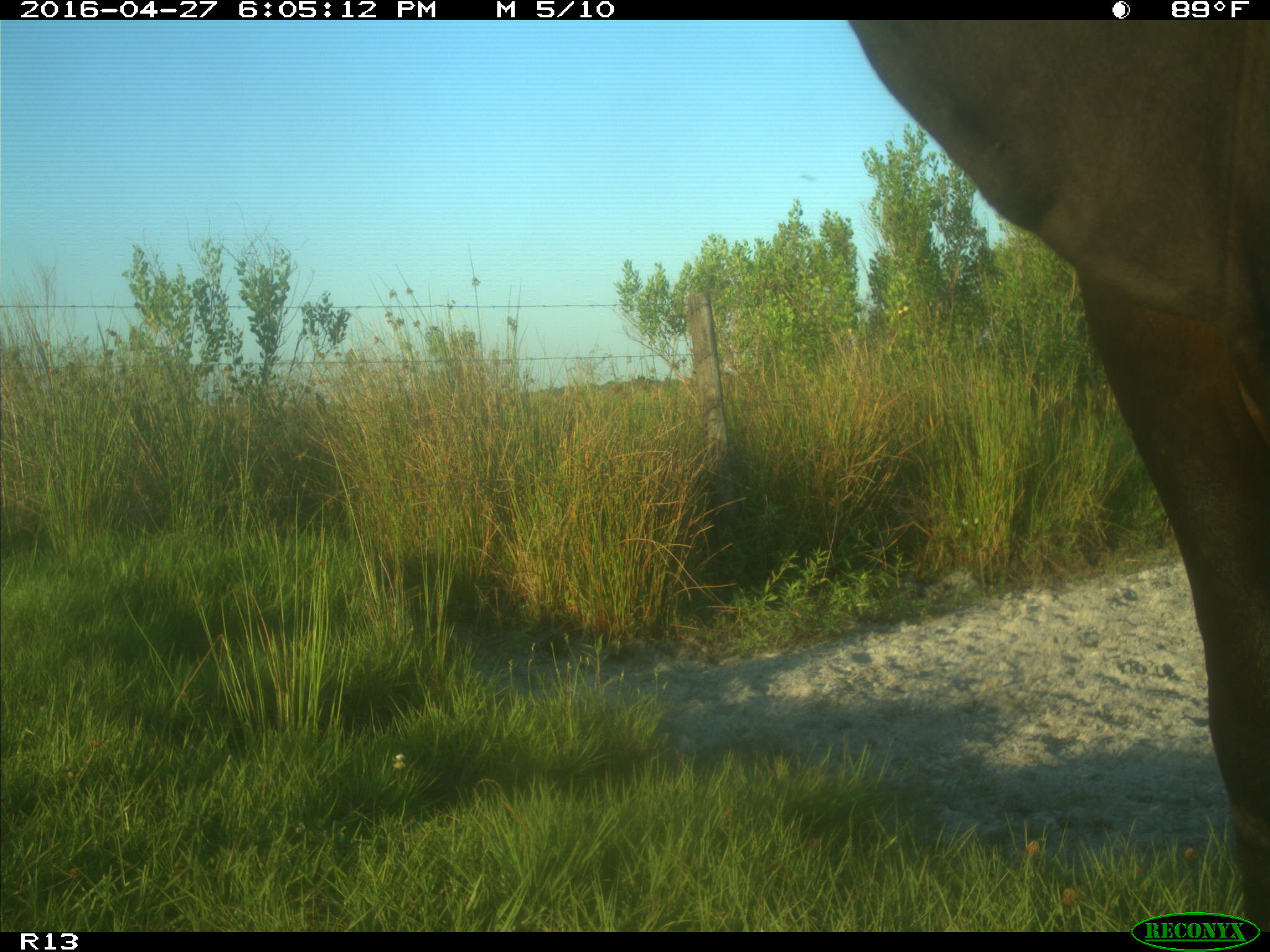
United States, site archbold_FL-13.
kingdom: Animalia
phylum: Chordata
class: Mammalia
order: Artiodactyla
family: Bovidae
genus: Bos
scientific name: Bos taurus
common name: domestic cow